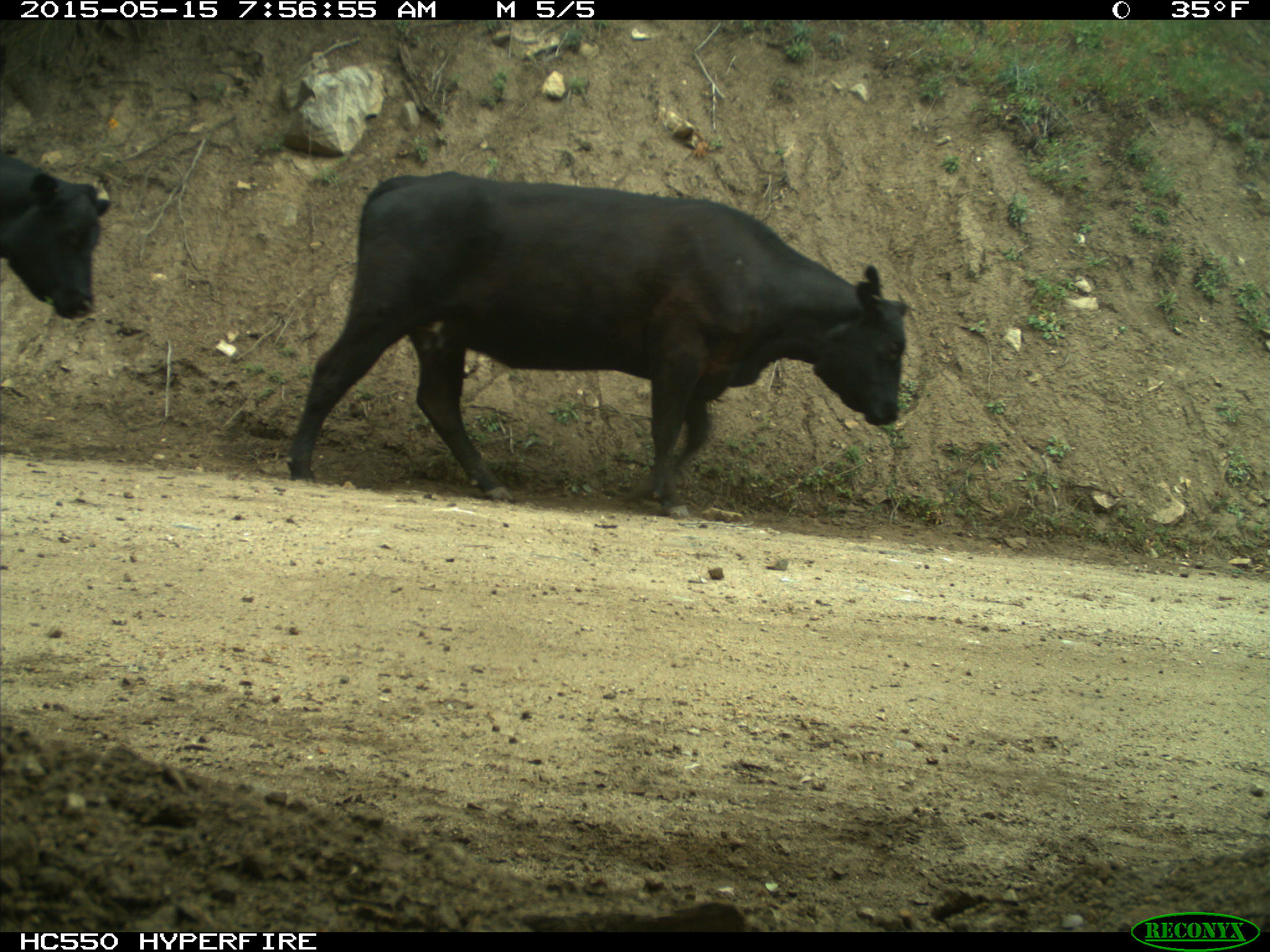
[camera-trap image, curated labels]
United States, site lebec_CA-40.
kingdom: Animalia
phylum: Chordata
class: Mammalia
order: Artiodactyla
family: Bovidae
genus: Bos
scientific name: Bos taurus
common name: domestic cow